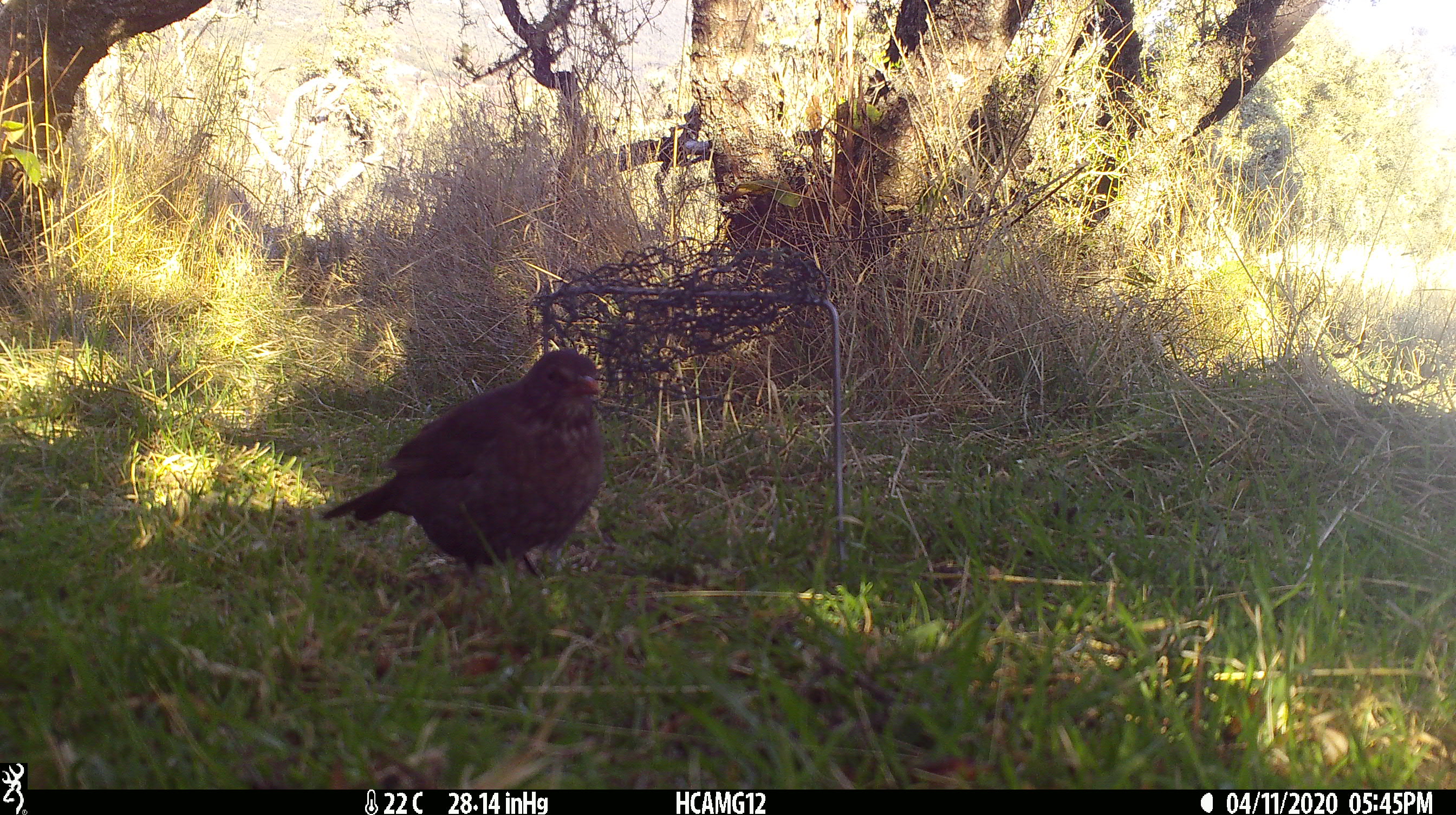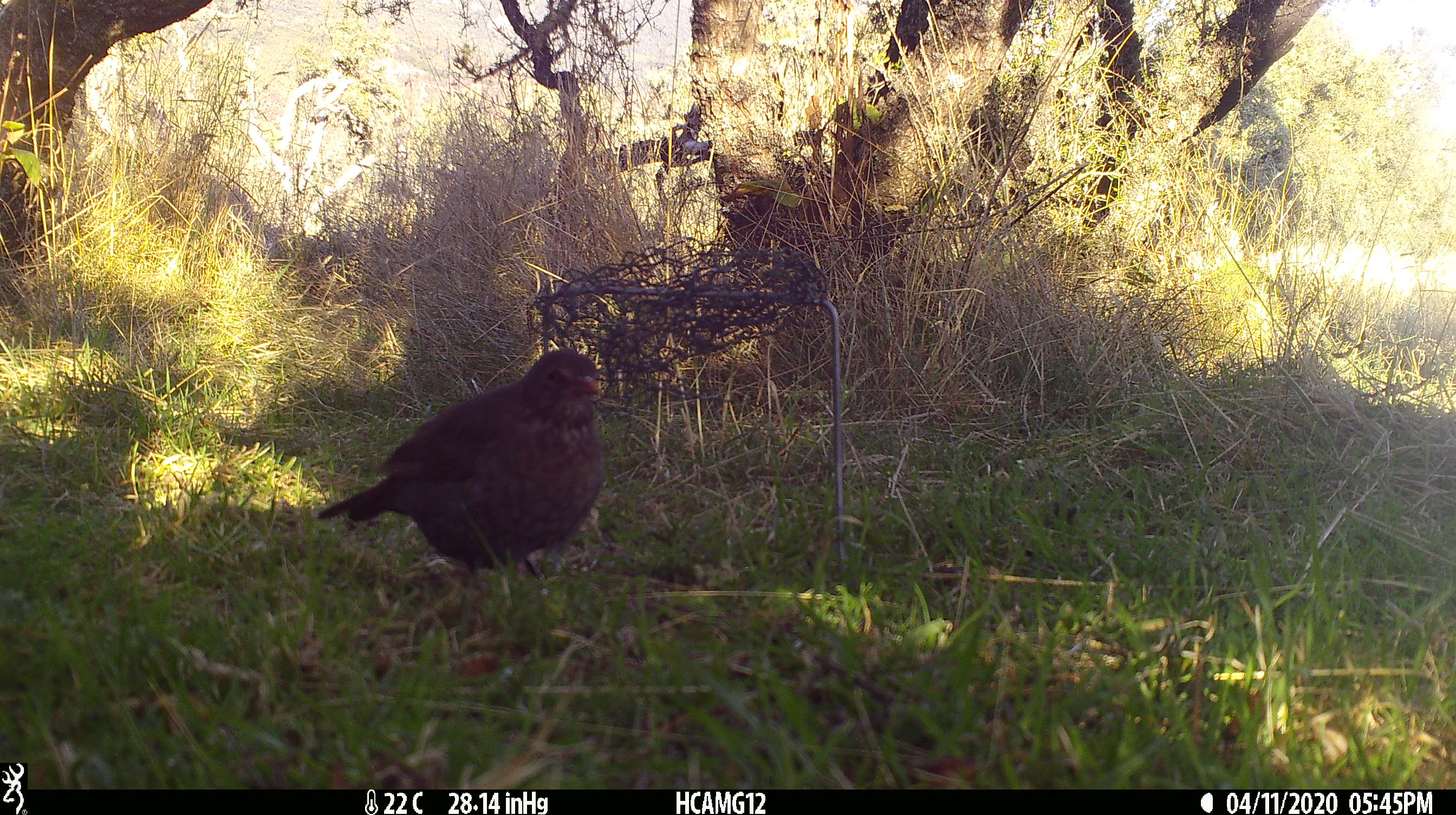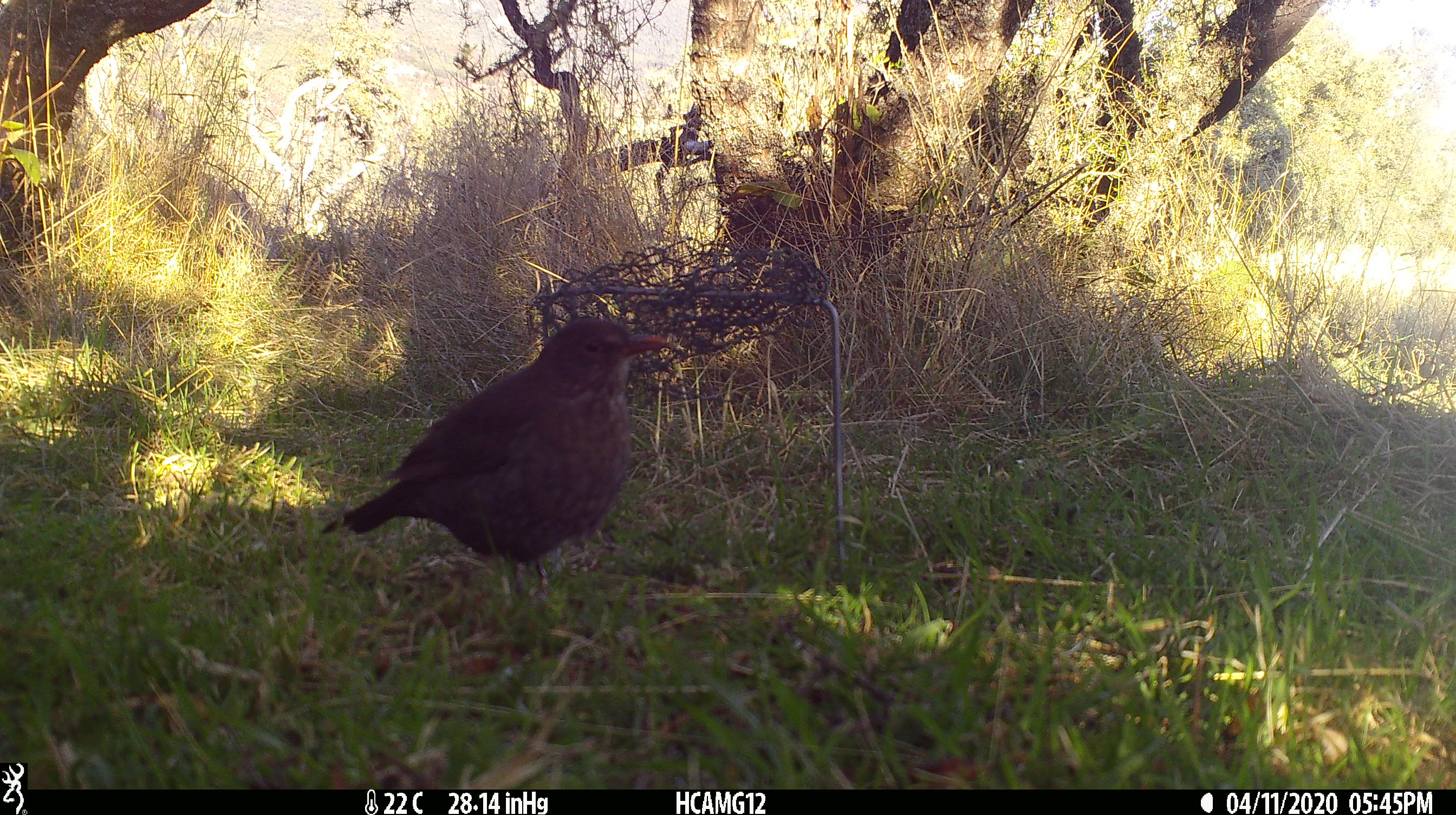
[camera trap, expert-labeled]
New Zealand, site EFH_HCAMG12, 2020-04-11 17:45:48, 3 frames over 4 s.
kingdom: Animalia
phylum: Chordata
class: Aves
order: Passeriformes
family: Turdidae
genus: Turdus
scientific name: Turdus merula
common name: eurasian blackbird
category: blackbird